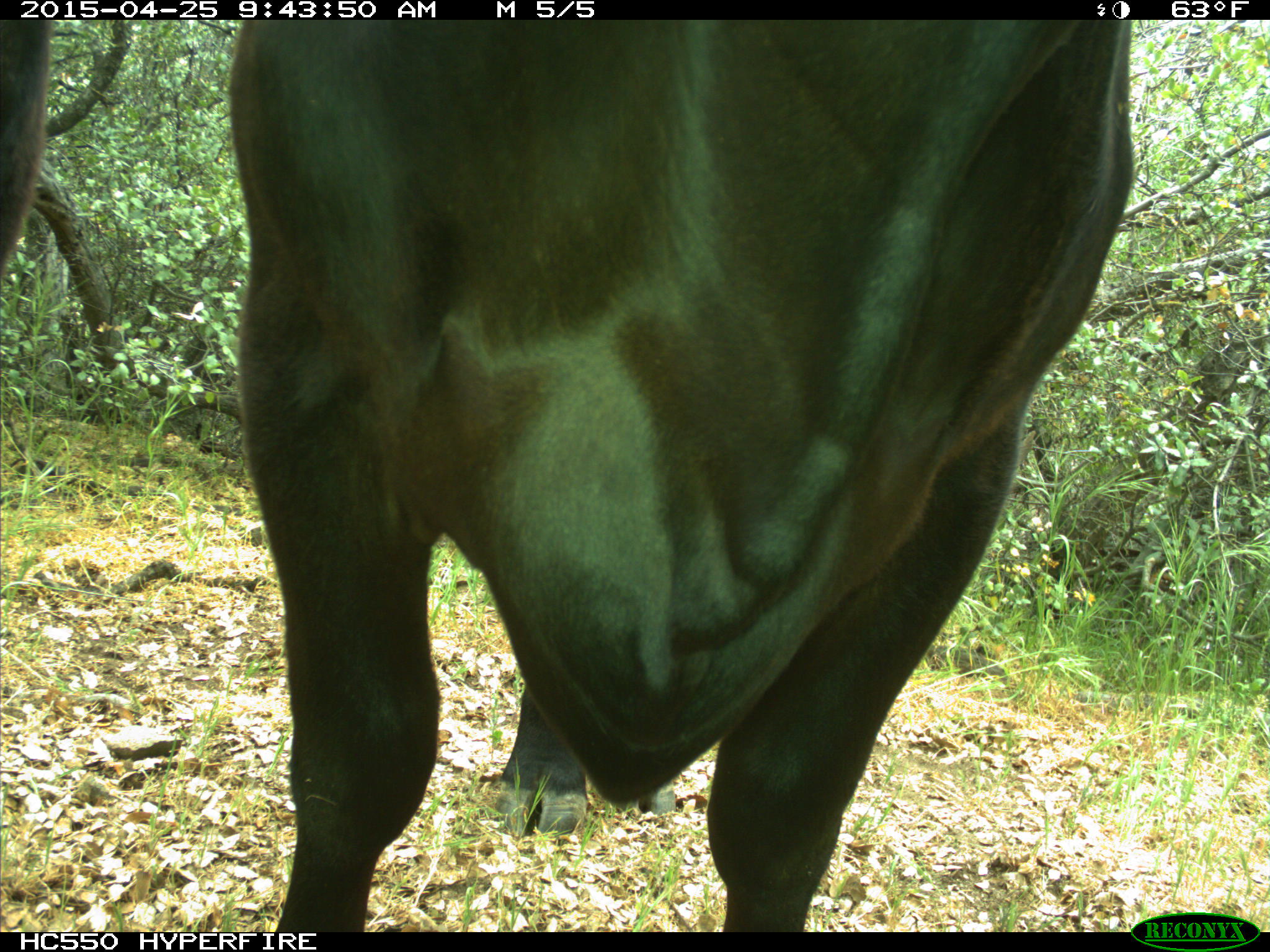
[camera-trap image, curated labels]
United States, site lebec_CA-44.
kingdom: Animalia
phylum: Chordata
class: Mammalia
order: Artiodactyla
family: Suidae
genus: Sus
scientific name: Sus scrofa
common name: wild boar